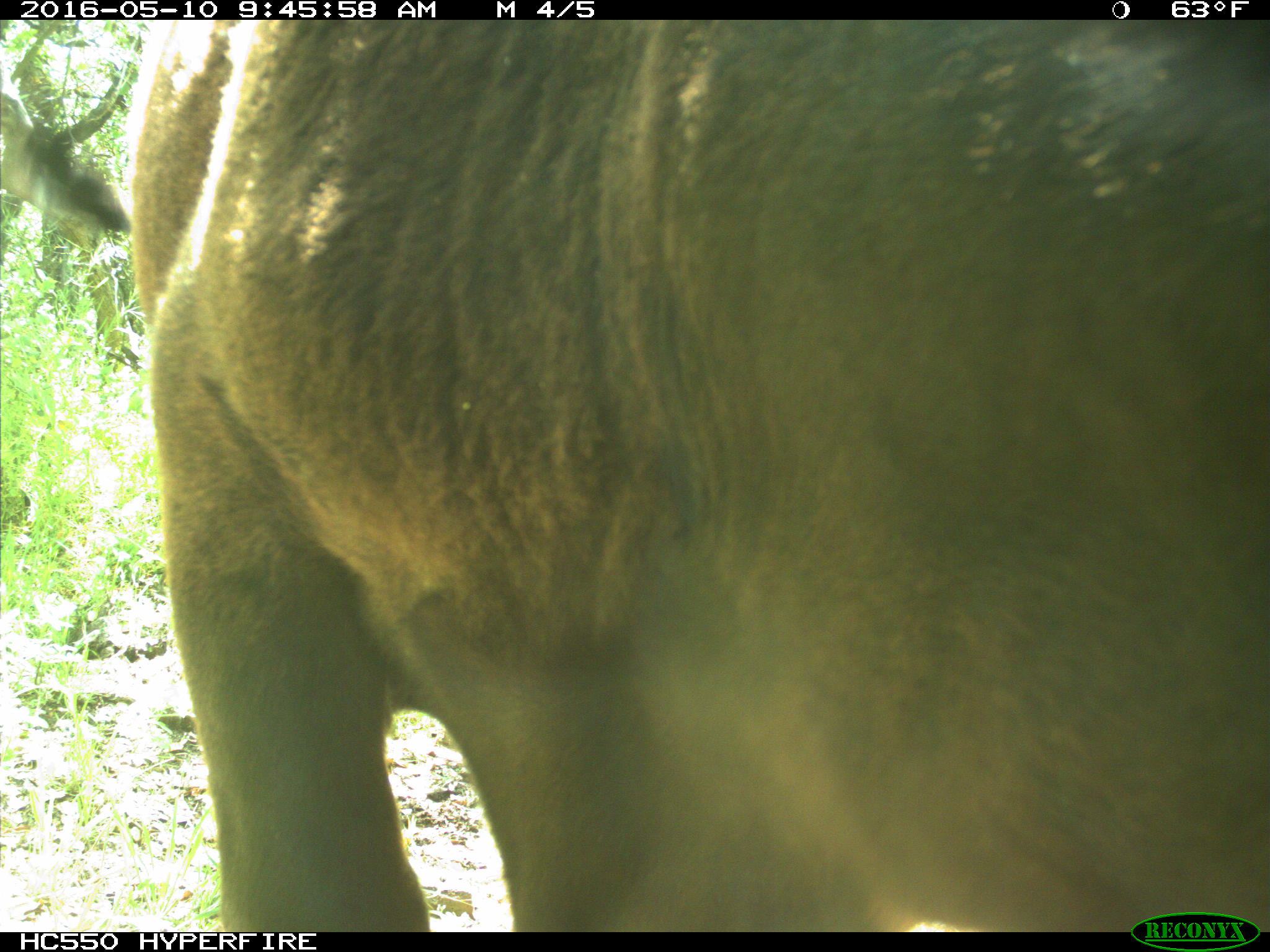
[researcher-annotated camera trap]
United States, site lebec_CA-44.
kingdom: Animalia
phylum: Chordata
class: Mammalia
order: Artiodactyla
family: Bovidae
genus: Bos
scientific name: Bos taurus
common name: domestic cow